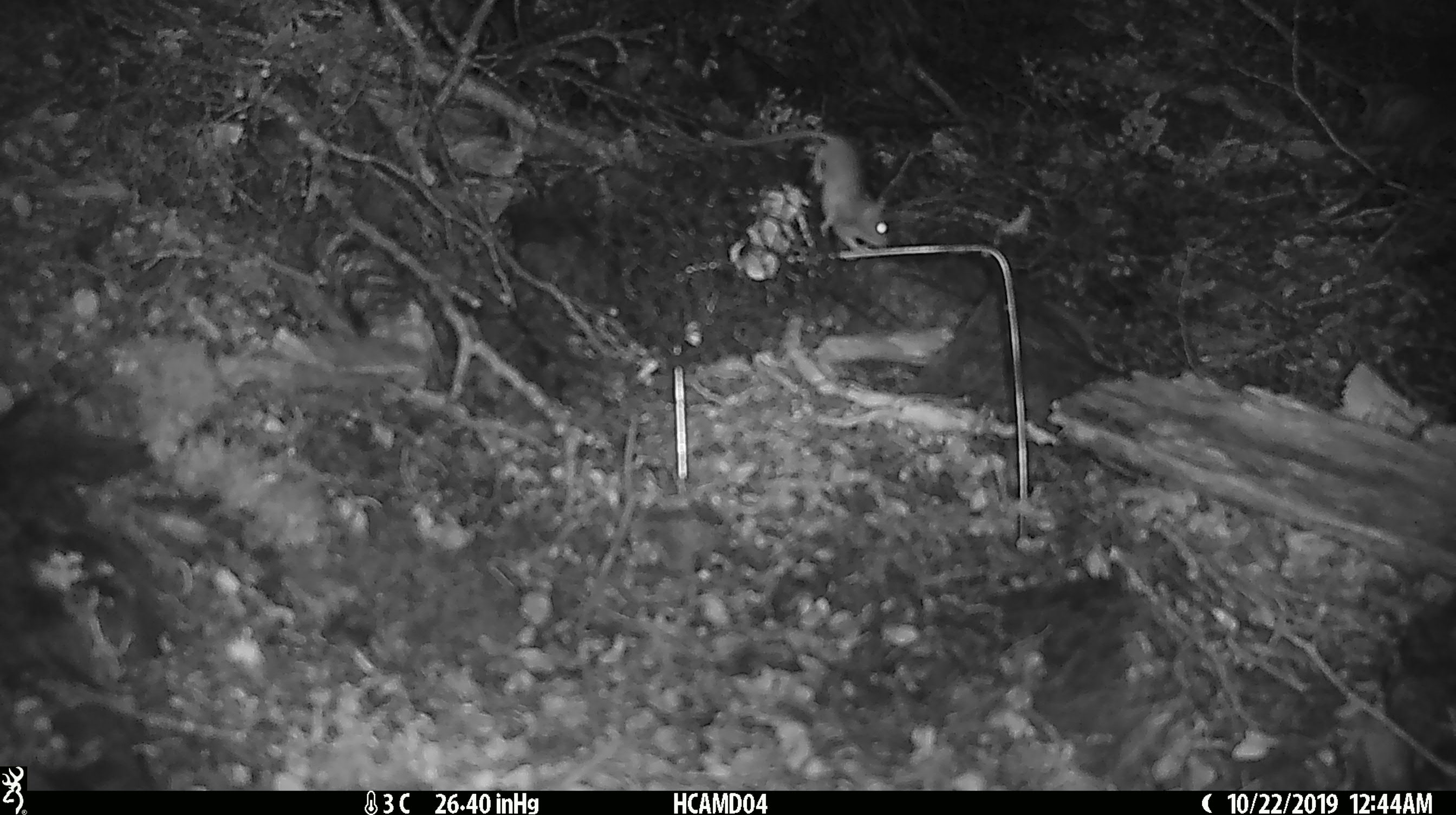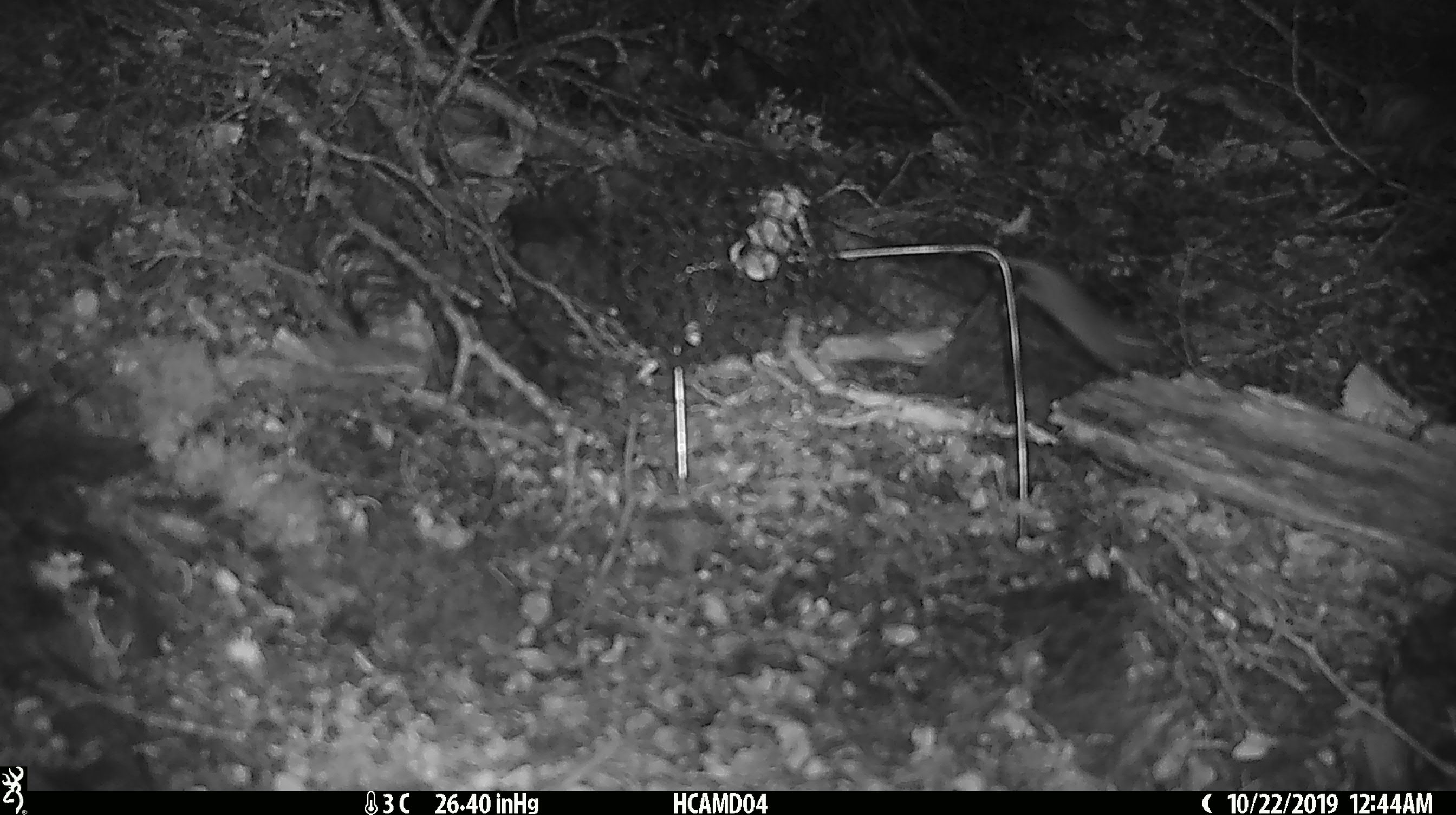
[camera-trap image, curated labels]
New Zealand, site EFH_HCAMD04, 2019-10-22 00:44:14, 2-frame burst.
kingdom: Animalia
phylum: Chordata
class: Mammalia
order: Rodentia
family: Muridae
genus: Mus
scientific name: Mus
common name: mouse